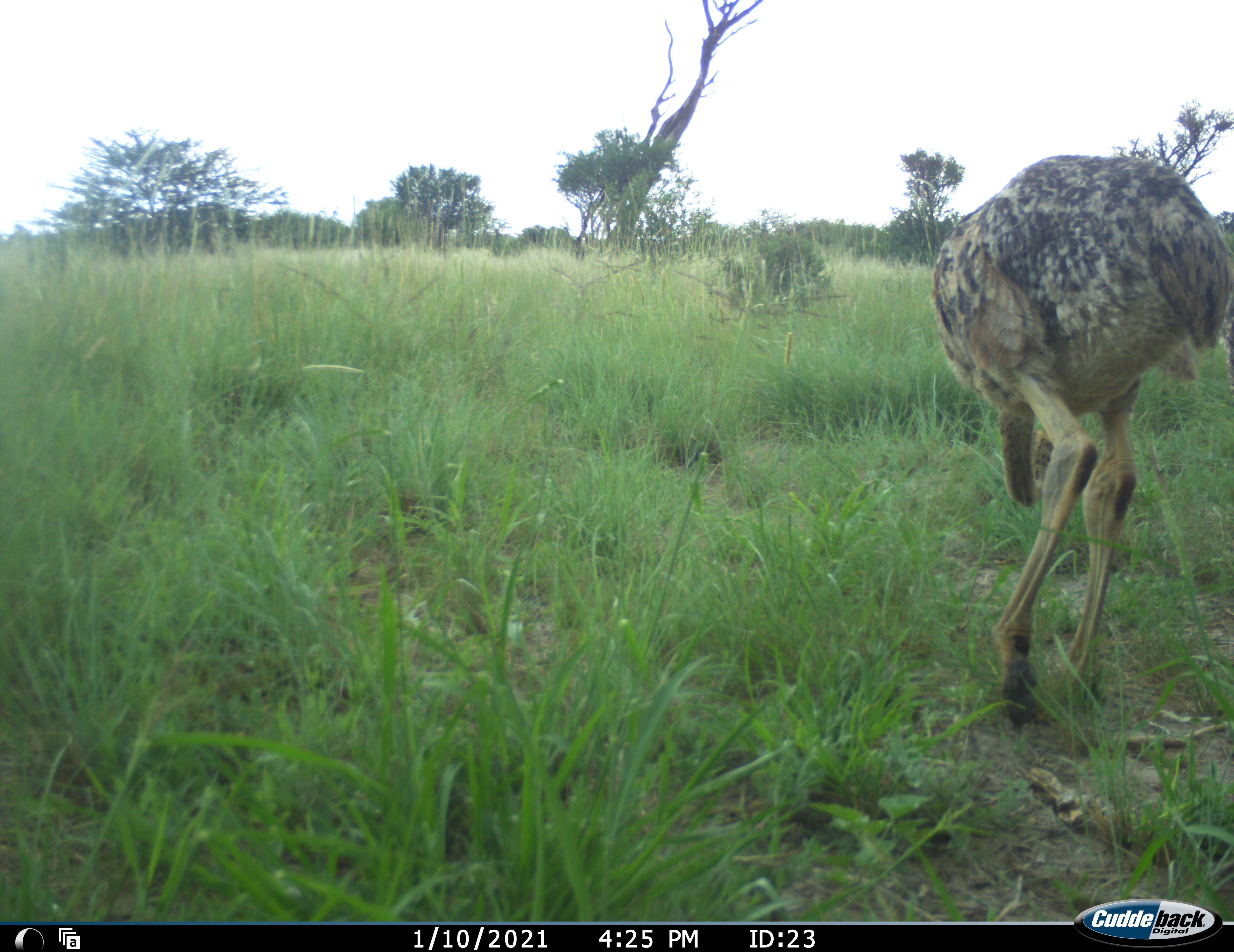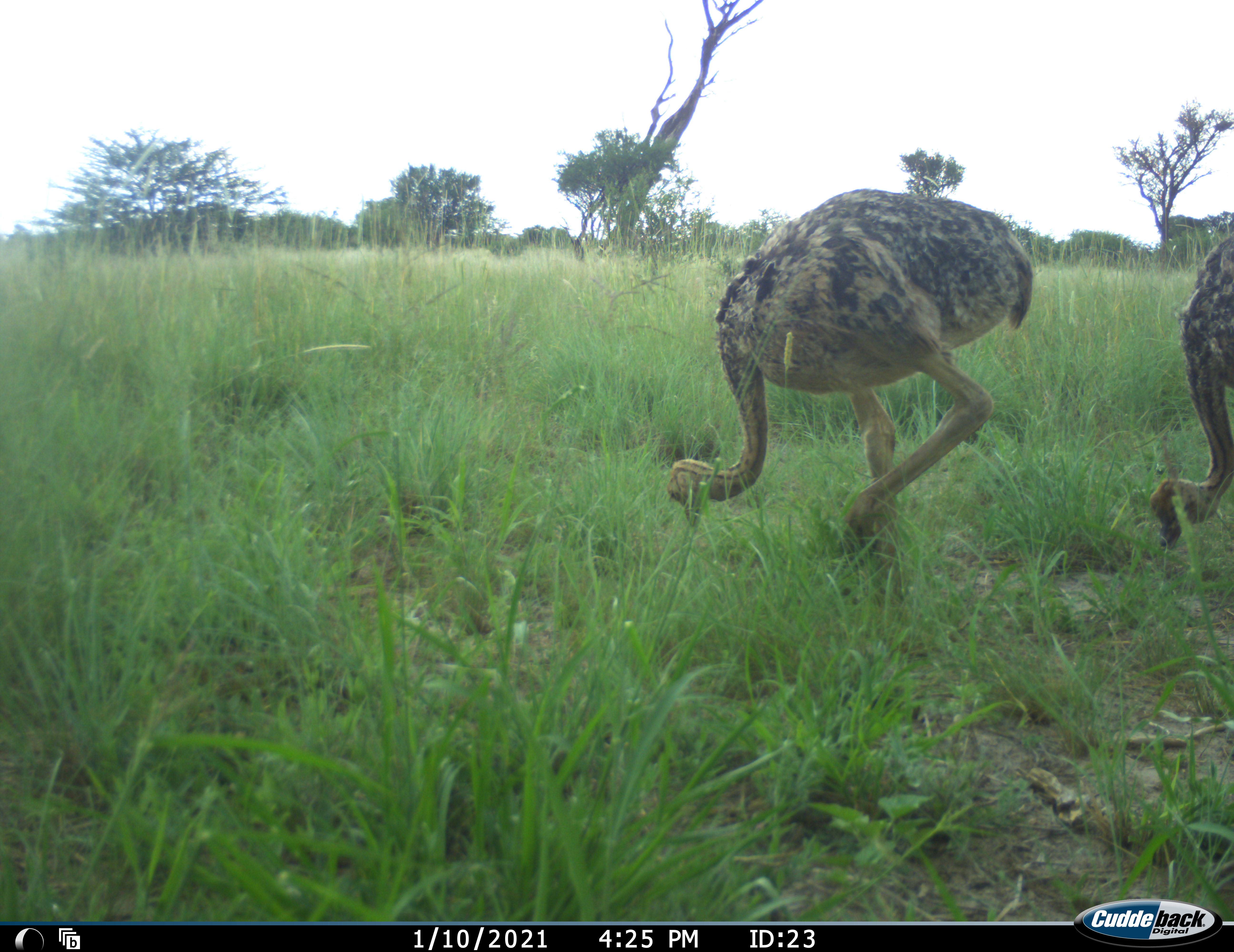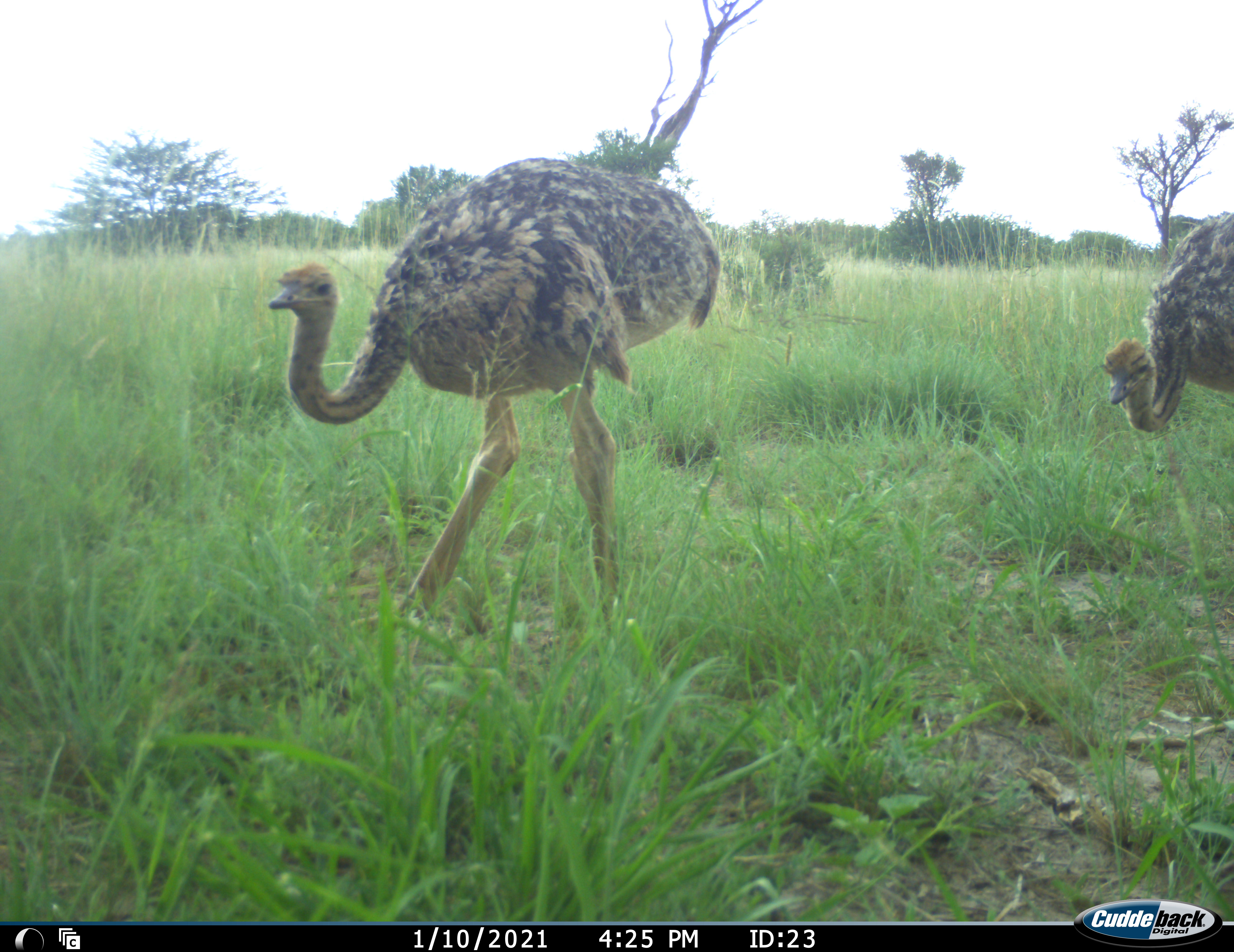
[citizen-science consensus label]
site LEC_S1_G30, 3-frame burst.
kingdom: Animalia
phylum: Chordata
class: Aves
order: Struthioniformes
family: Struthionidae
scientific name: Struthionidae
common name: ostrich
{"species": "ostrich (Struthionidae)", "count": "2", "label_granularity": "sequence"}